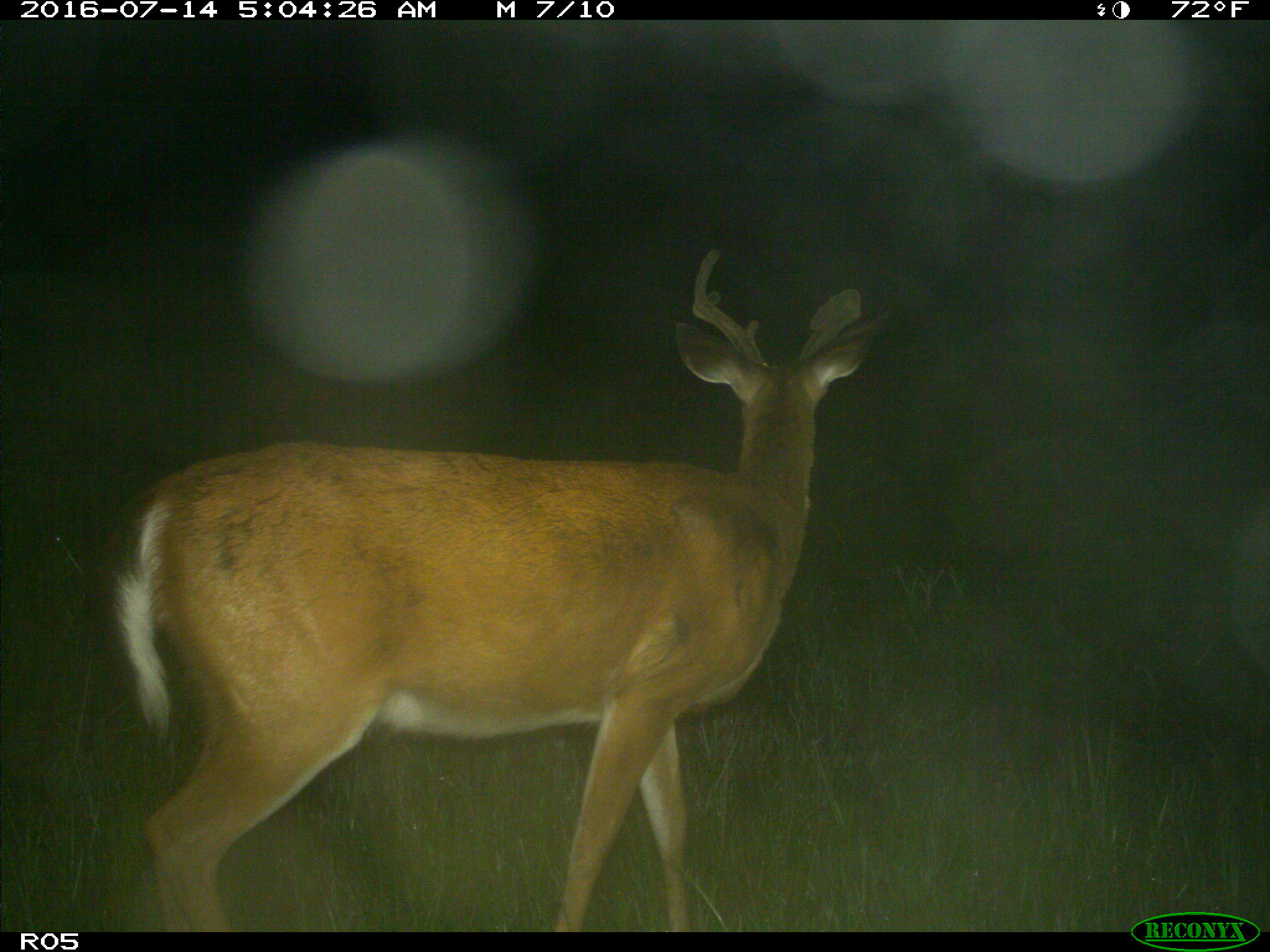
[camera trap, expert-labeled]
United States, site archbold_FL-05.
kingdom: Animalia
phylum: Chordata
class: Mammalia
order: Artiodactyla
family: Cervidae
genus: Odocoileus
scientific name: Odocoileus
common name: deer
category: unidentified deer